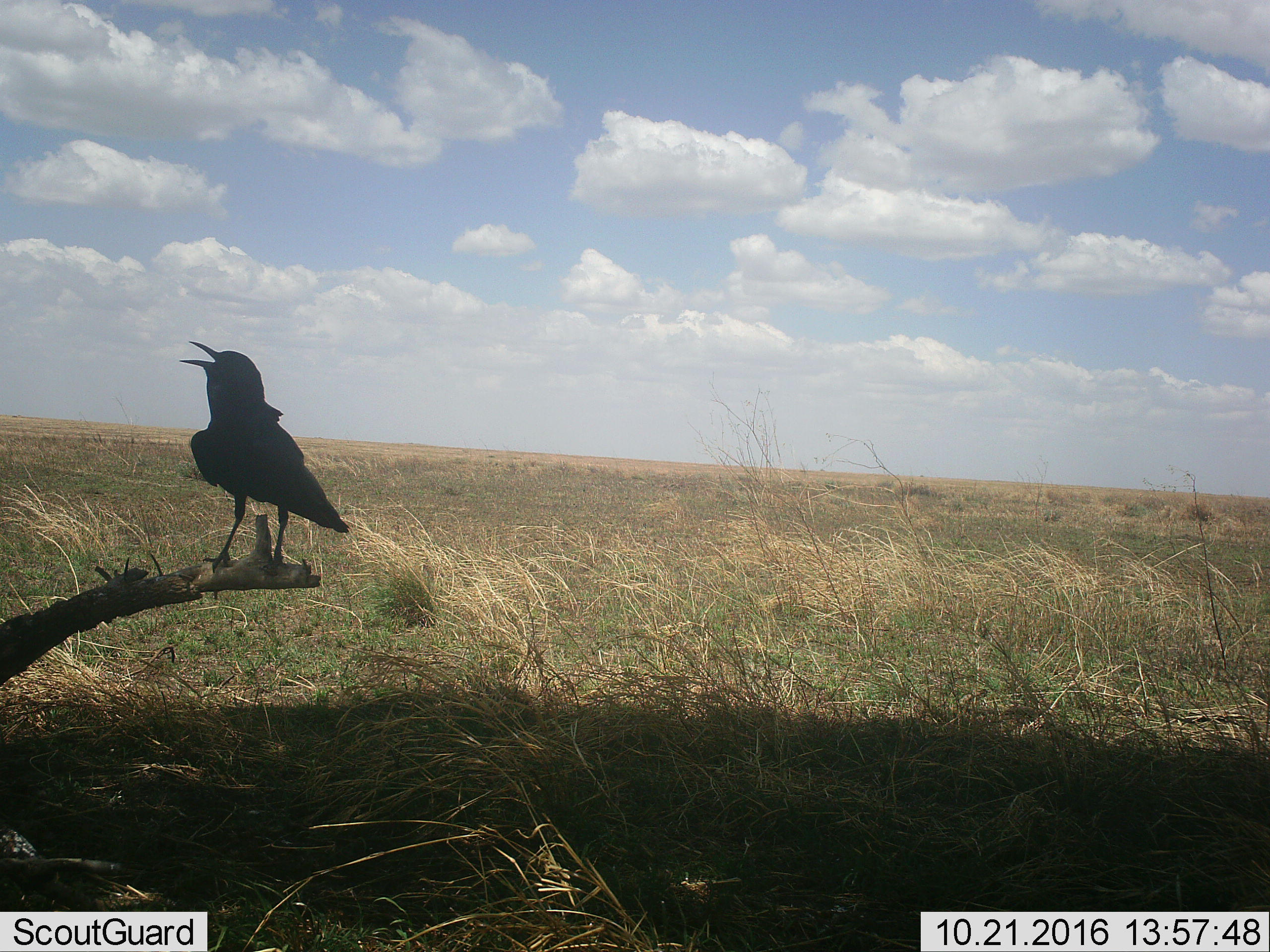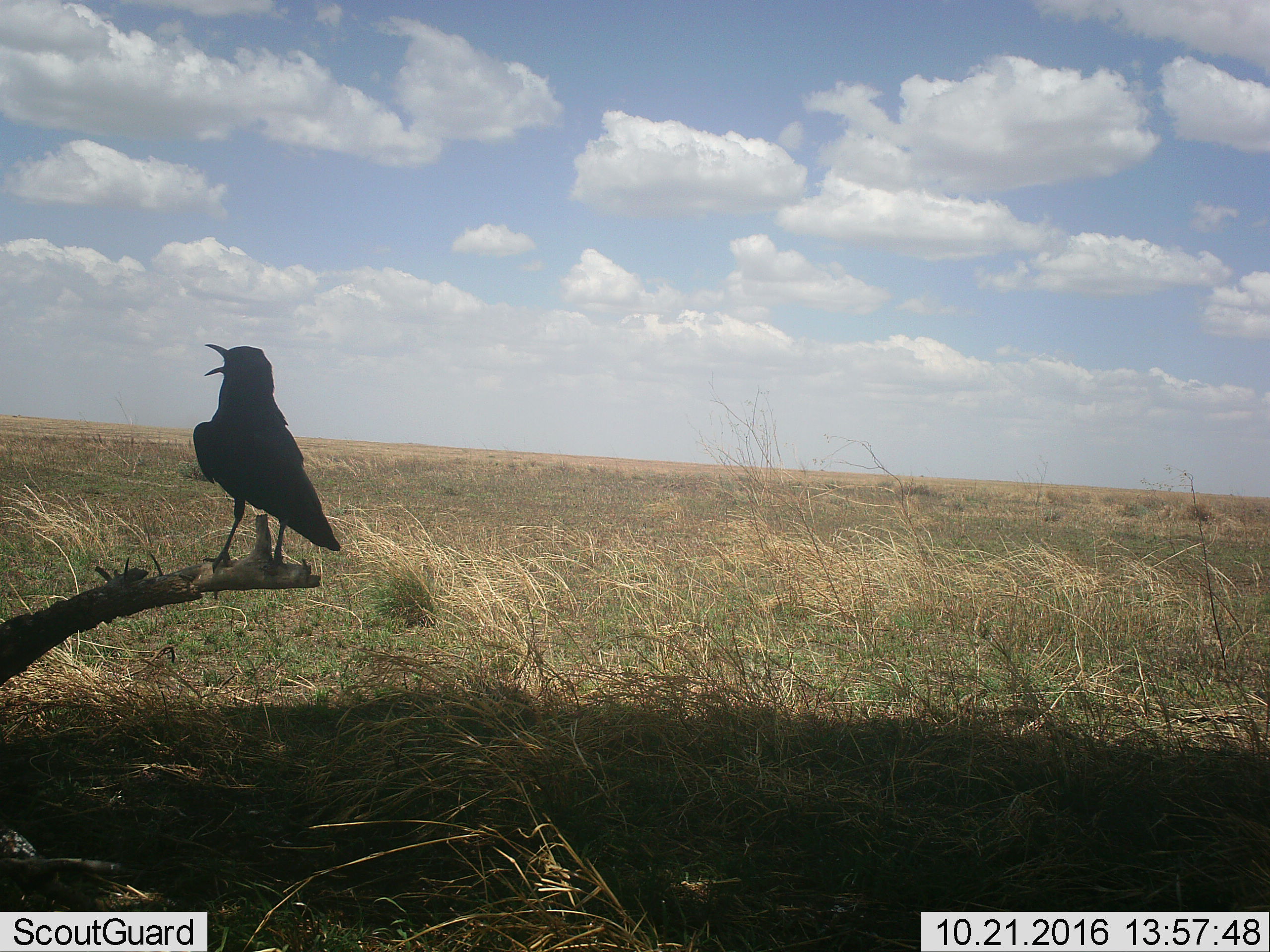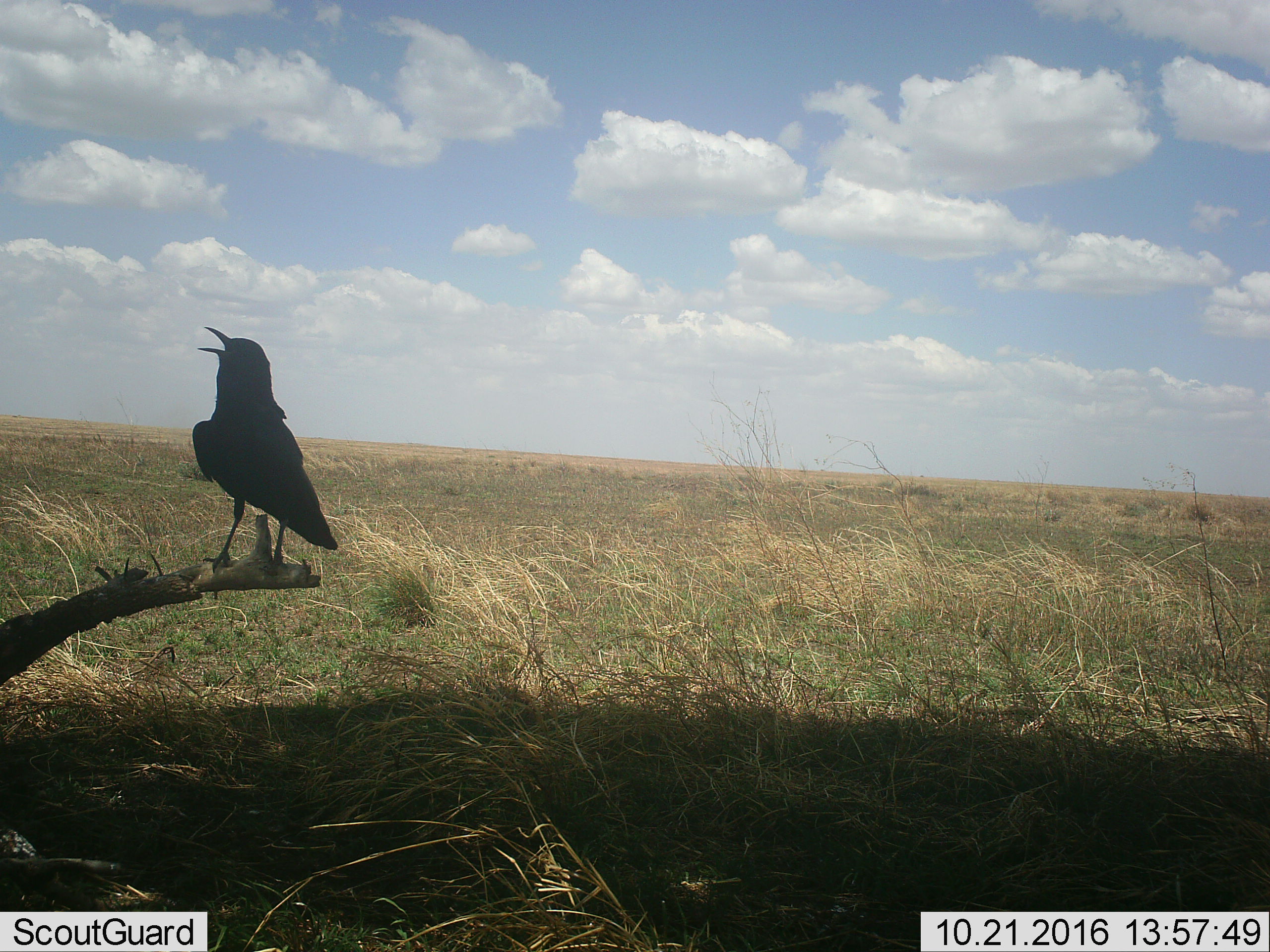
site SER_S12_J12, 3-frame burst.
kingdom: Animalia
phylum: Chordata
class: Aves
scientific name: Aves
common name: bird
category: birdother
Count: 1.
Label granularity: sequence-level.